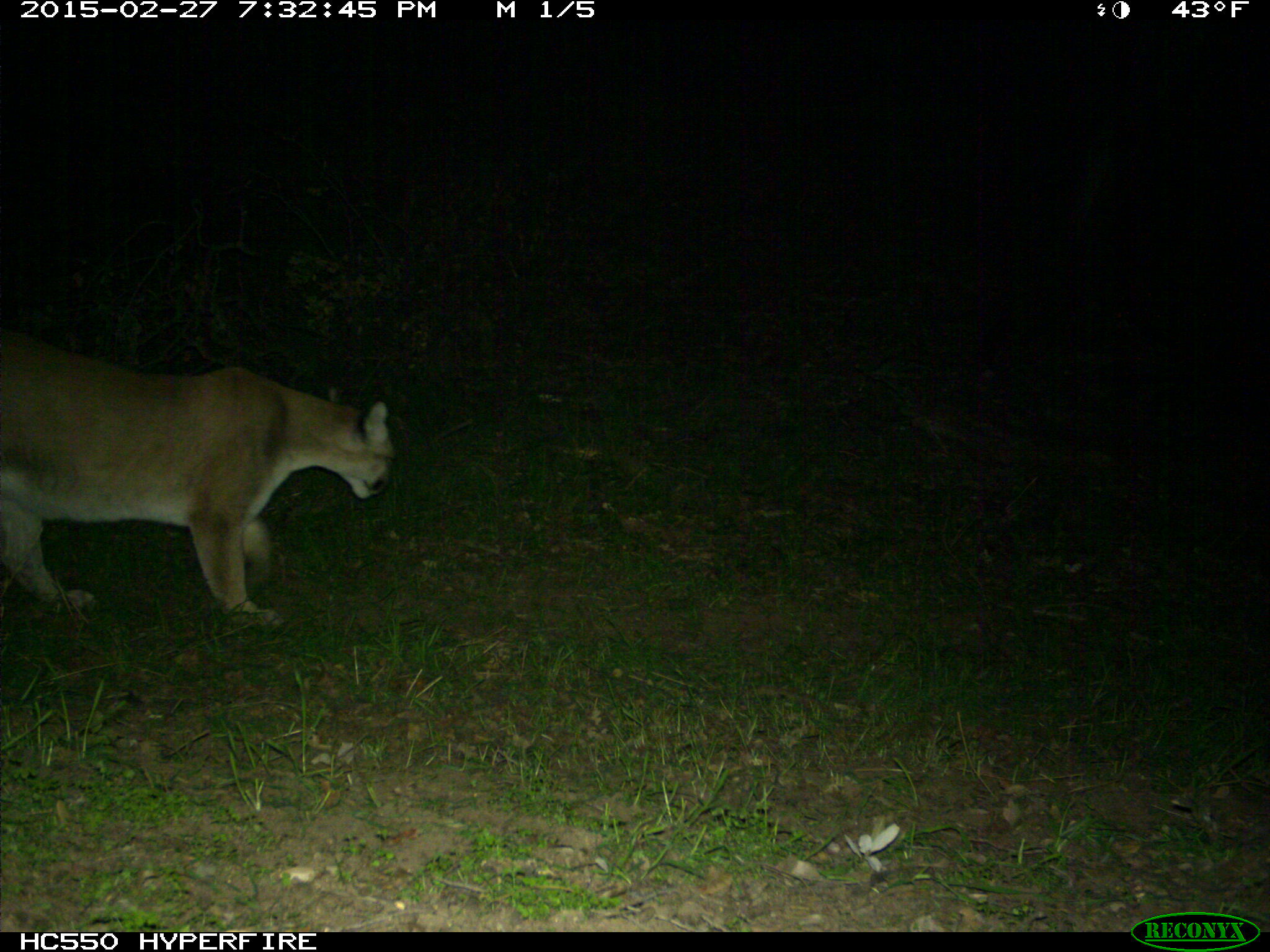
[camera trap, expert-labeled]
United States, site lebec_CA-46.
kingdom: Animalia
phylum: Chordata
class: Mammalia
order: Carnivora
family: Felidae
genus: Puma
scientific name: Puma concolor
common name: mountain lion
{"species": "Puma concolor (mountain lion)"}